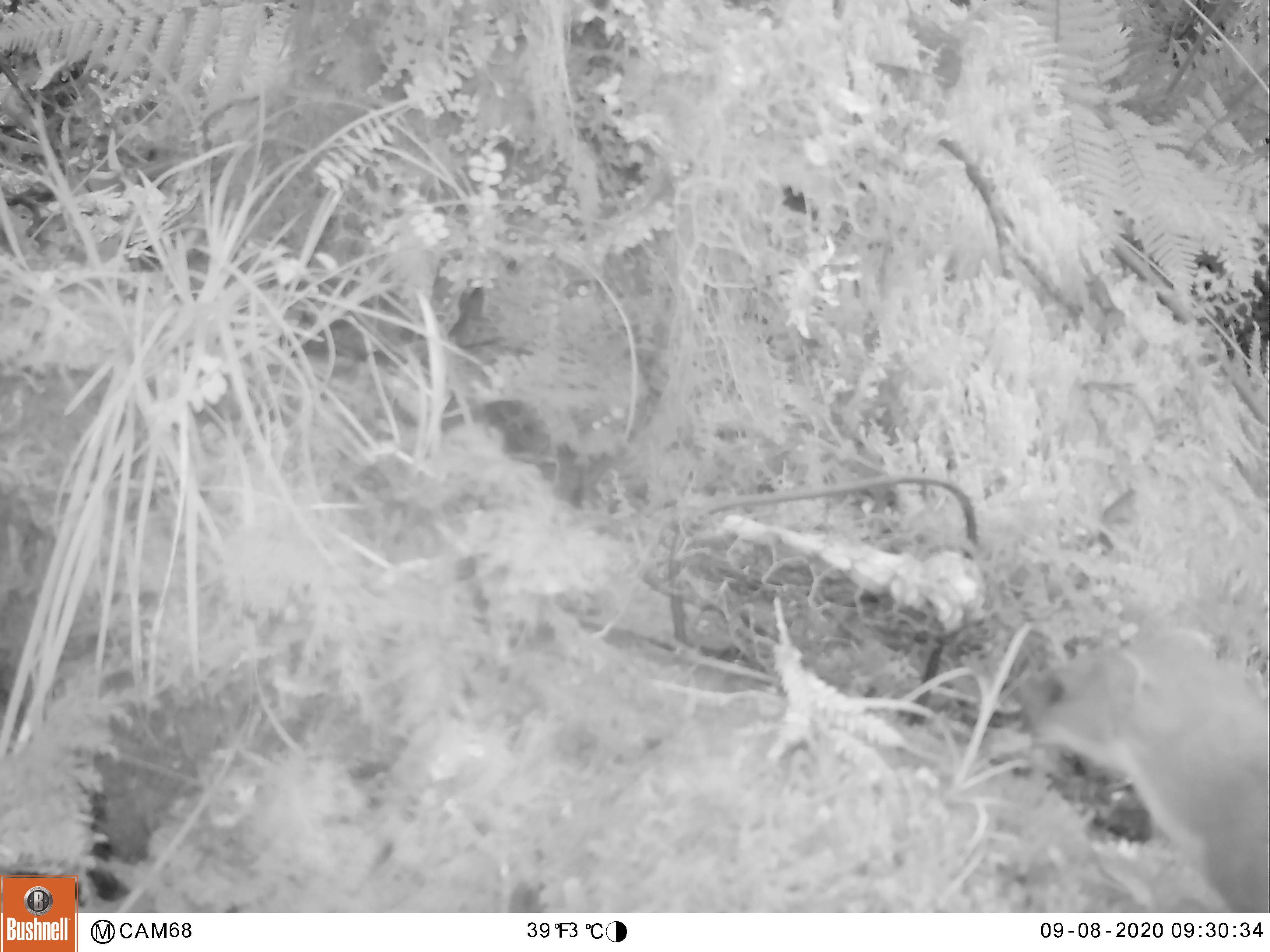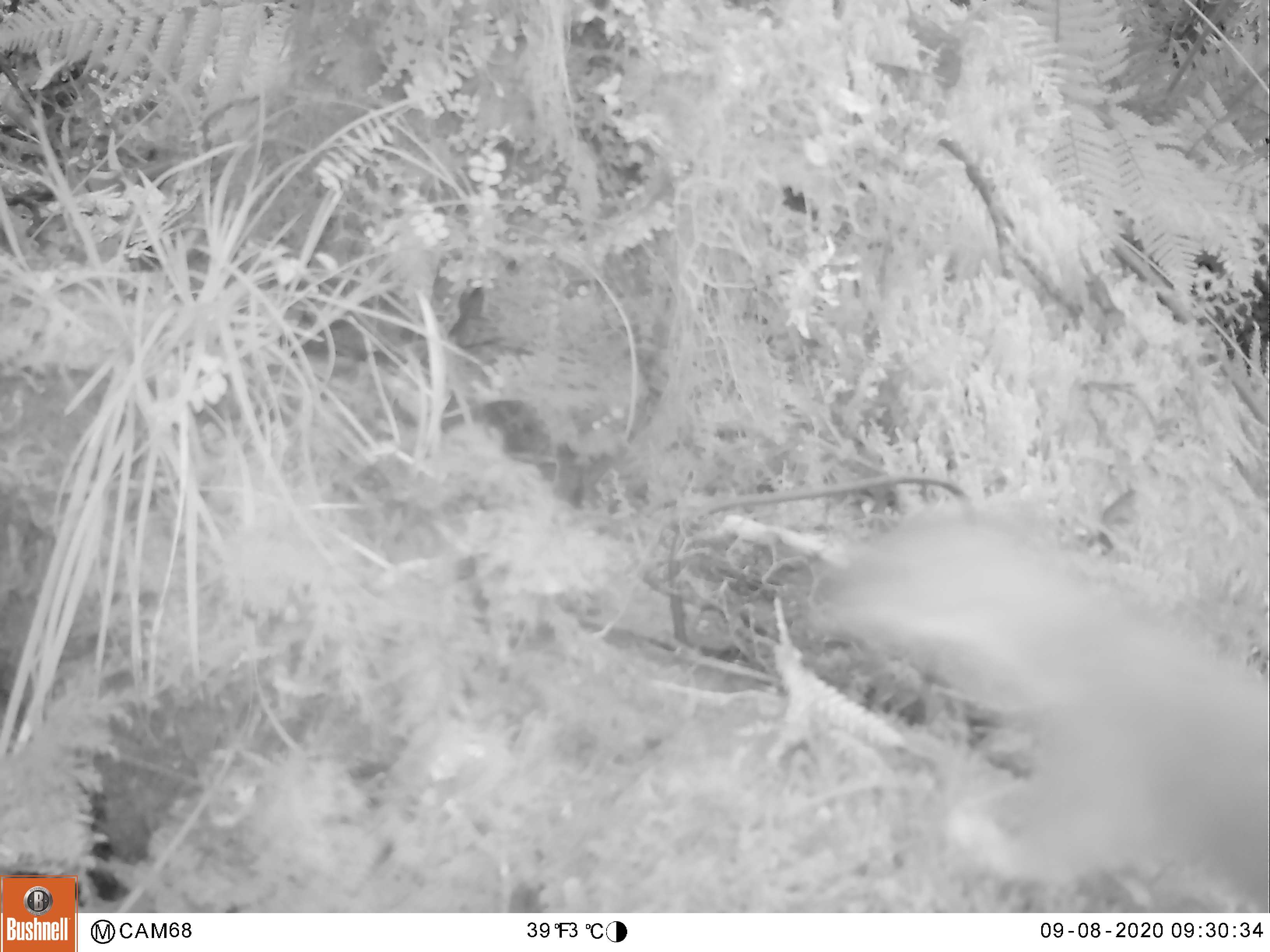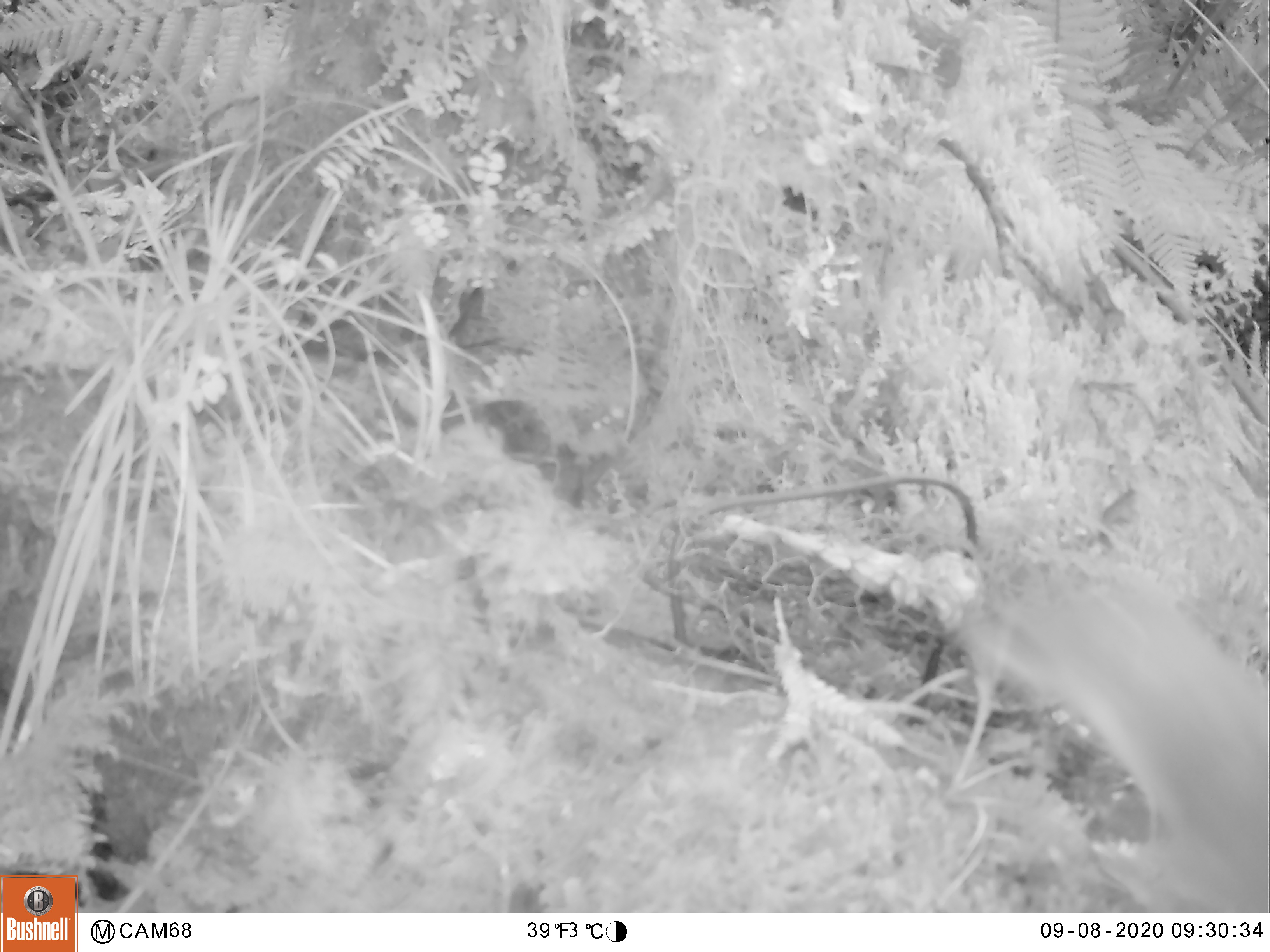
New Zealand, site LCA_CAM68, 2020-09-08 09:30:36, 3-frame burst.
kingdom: Animalia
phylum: Chordata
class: Mammalia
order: Carnivora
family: Mustelidae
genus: Mustela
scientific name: Mustela erminea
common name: stoat